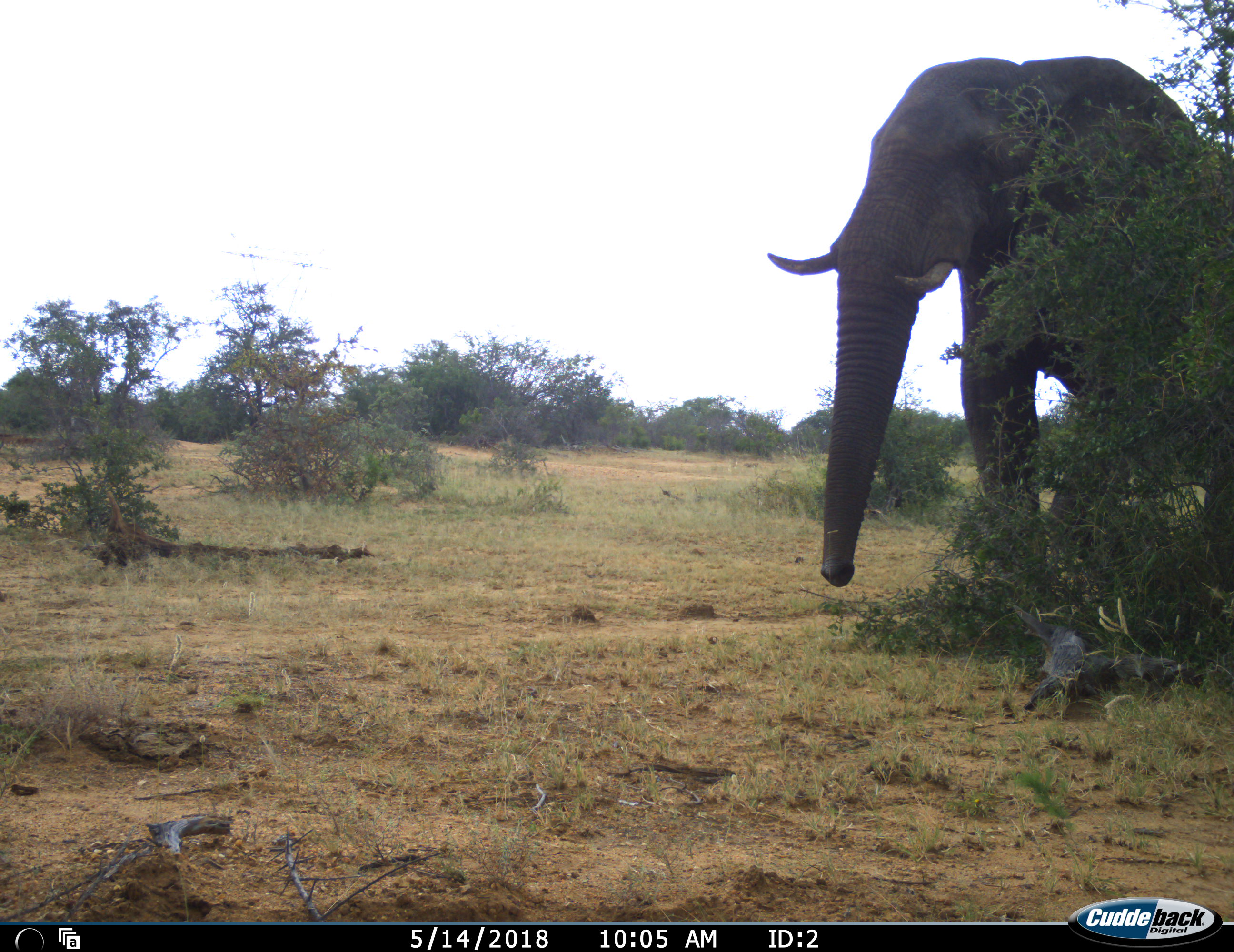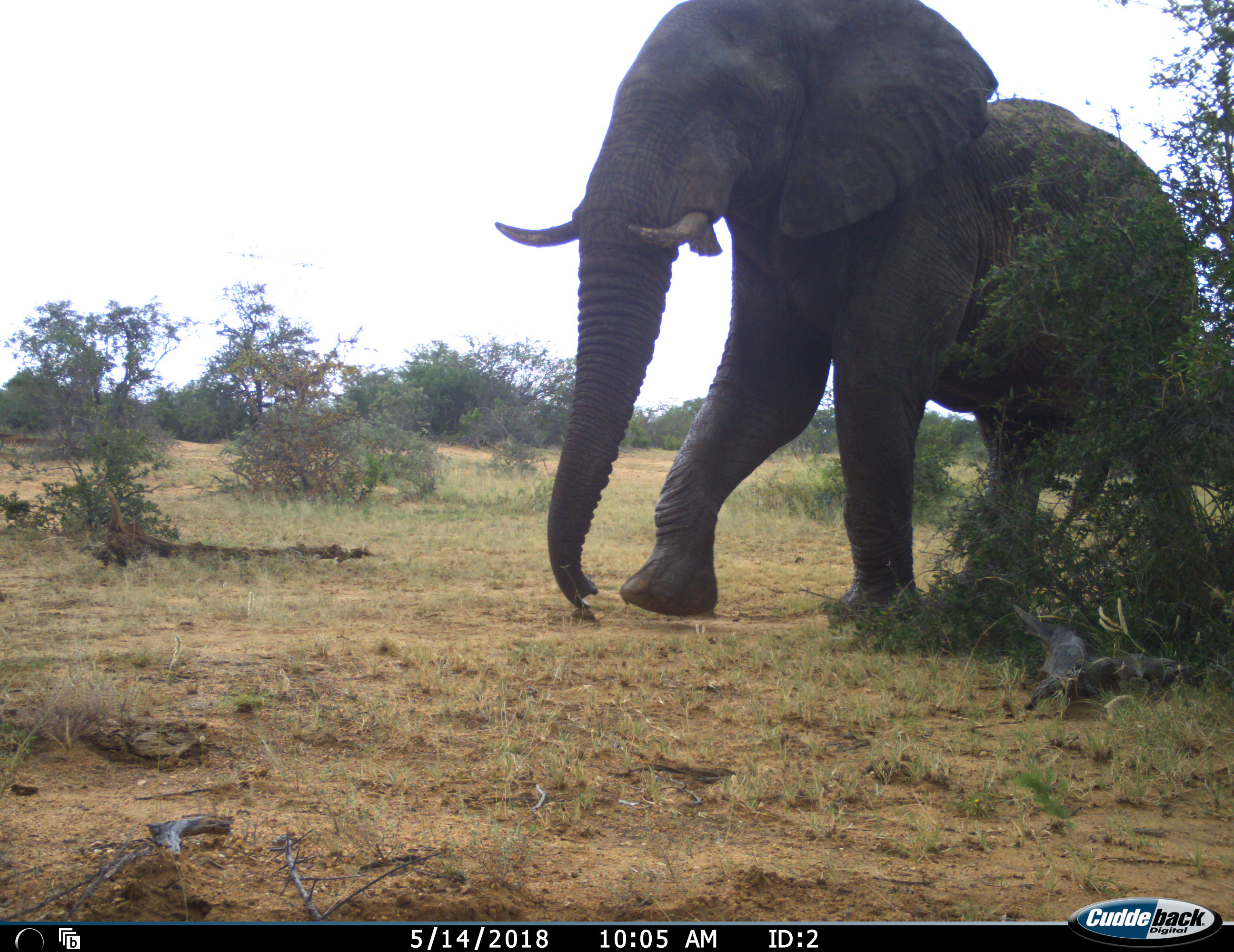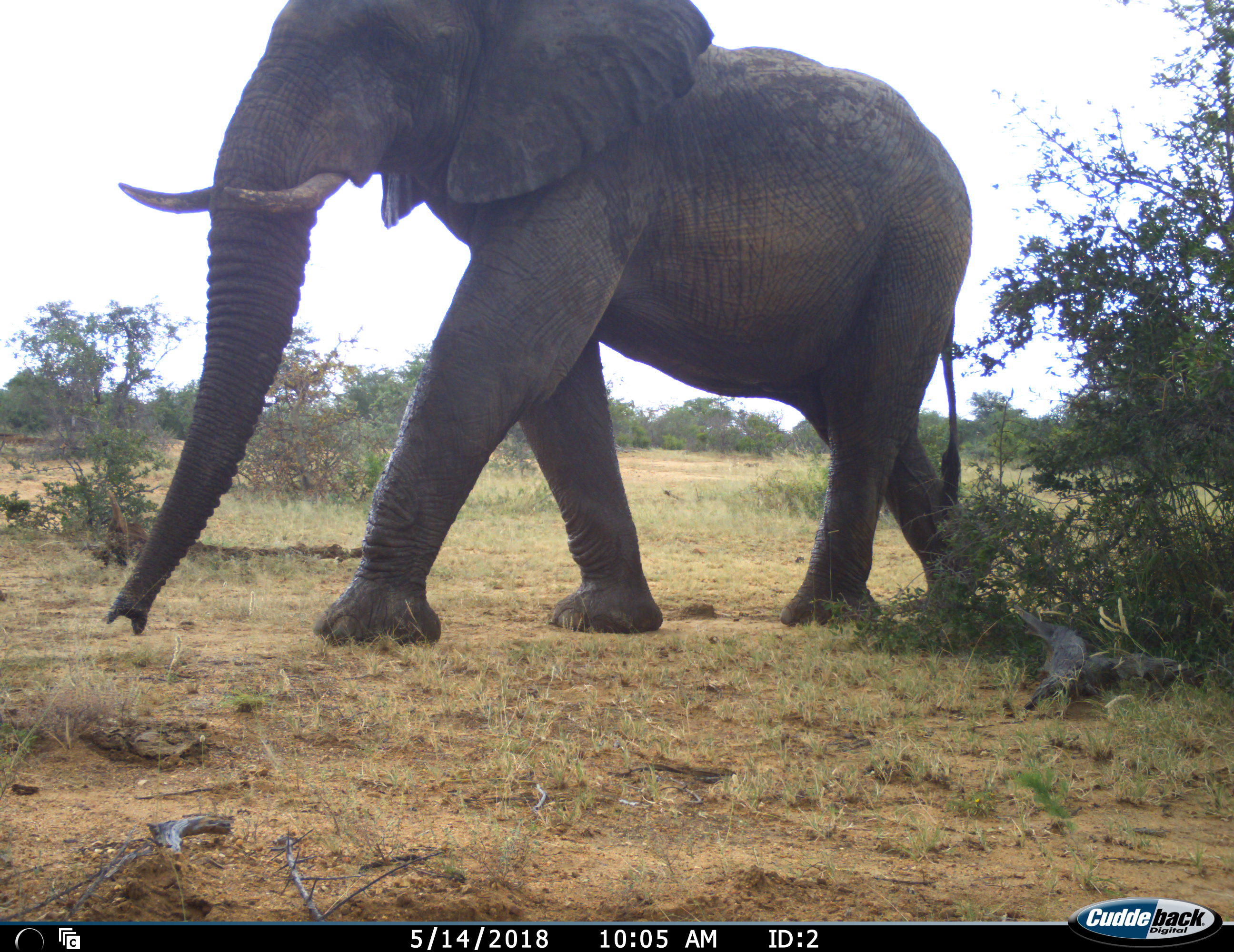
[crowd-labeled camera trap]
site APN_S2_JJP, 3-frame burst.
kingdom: Animalia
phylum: Chordata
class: Mammalia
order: Proboscidea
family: Elephantidae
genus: Loxodonta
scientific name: Loxodonta africana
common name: african bush elephant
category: elephant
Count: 1.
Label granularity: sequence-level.